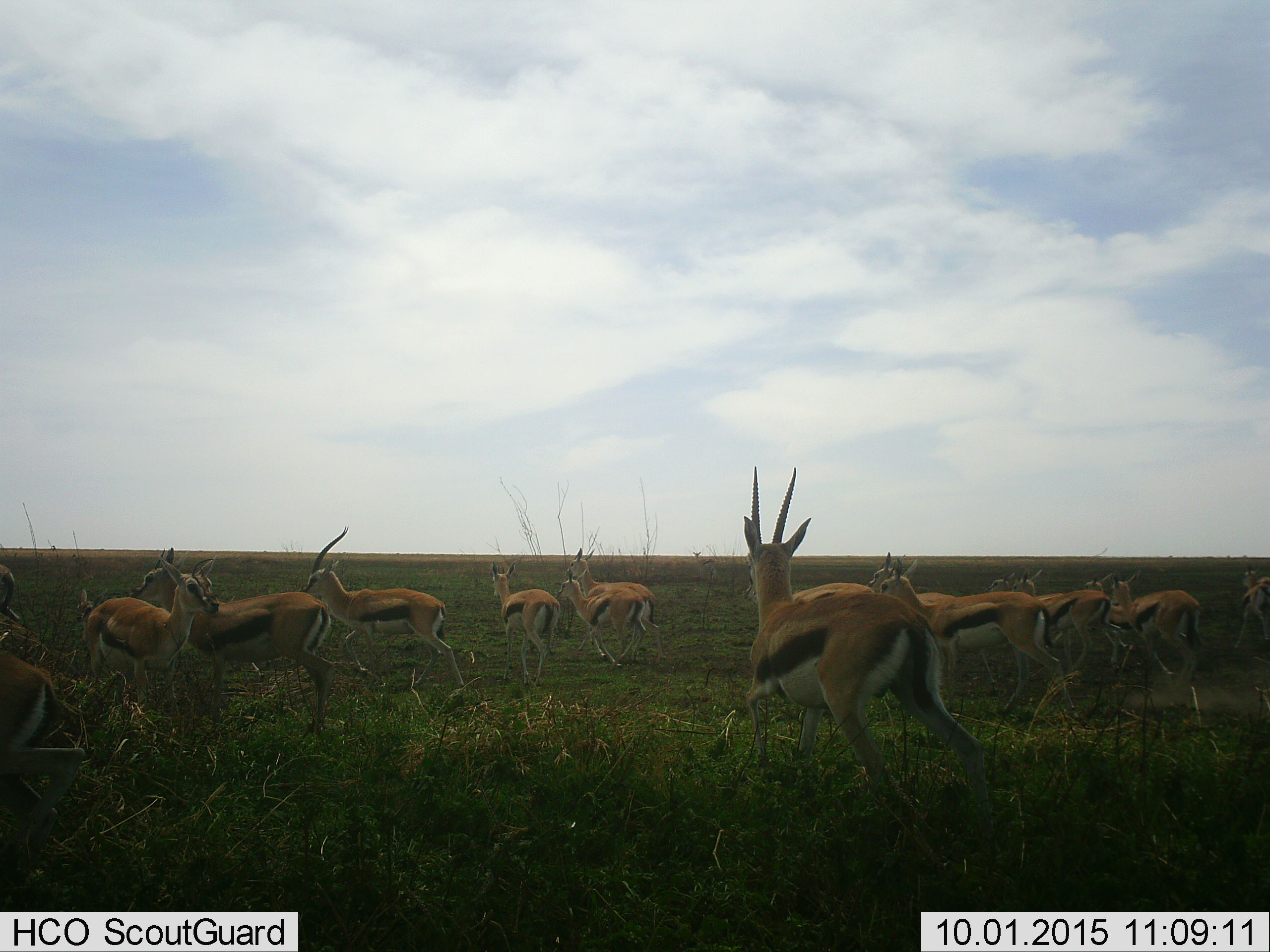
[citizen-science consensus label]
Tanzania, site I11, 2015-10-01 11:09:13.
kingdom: Animalia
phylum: Chordata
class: Mammalia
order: Artiodactyla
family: Bovidae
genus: Eudorcas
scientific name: Eudorcas thomsonii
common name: thomson's gazelle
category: gazellethomsons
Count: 11-50.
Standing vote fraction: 60%.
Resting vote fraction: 0%.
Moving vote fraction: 90%.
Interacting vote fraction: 20%.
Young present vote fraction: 20%.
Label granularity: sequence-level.